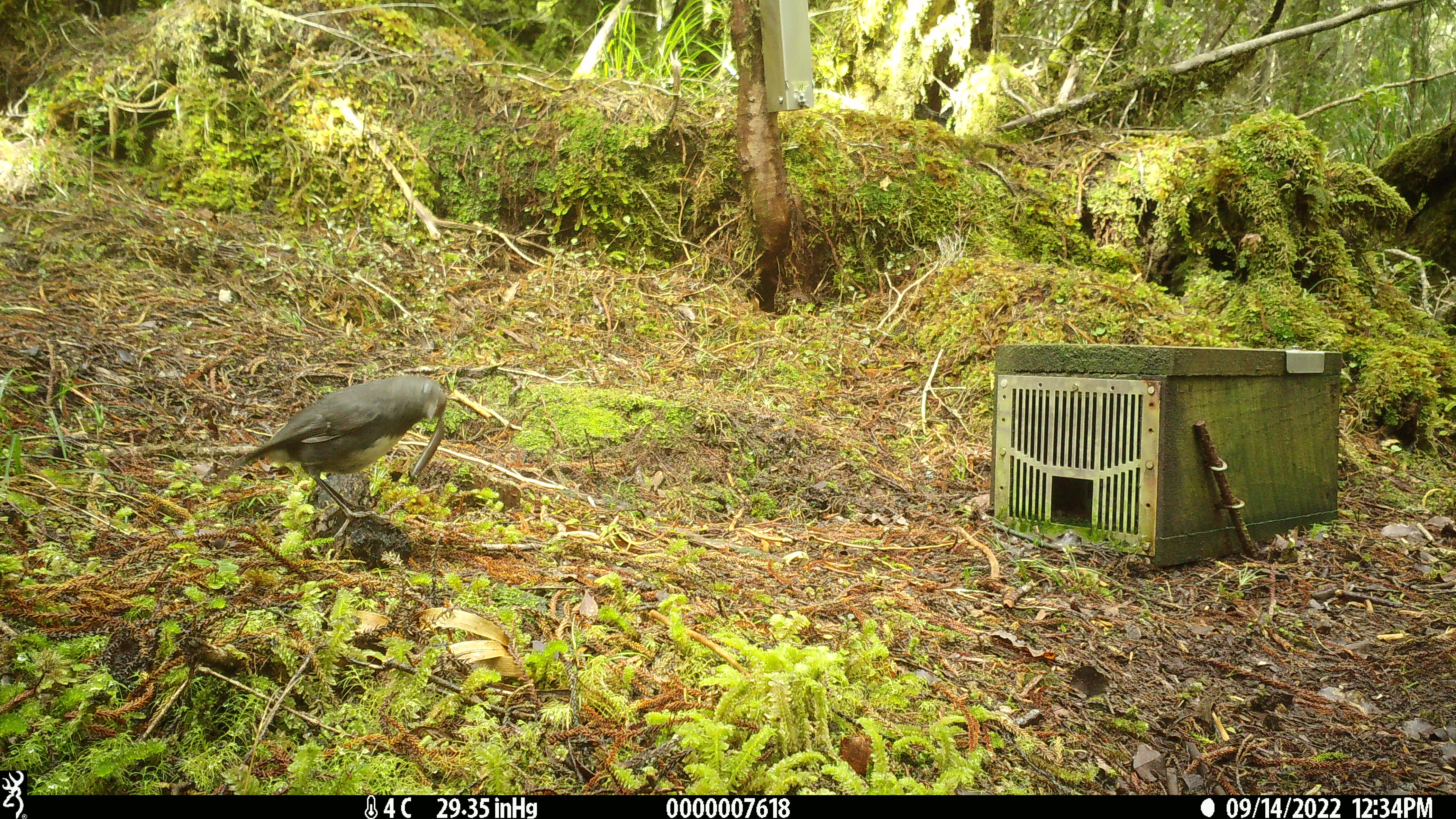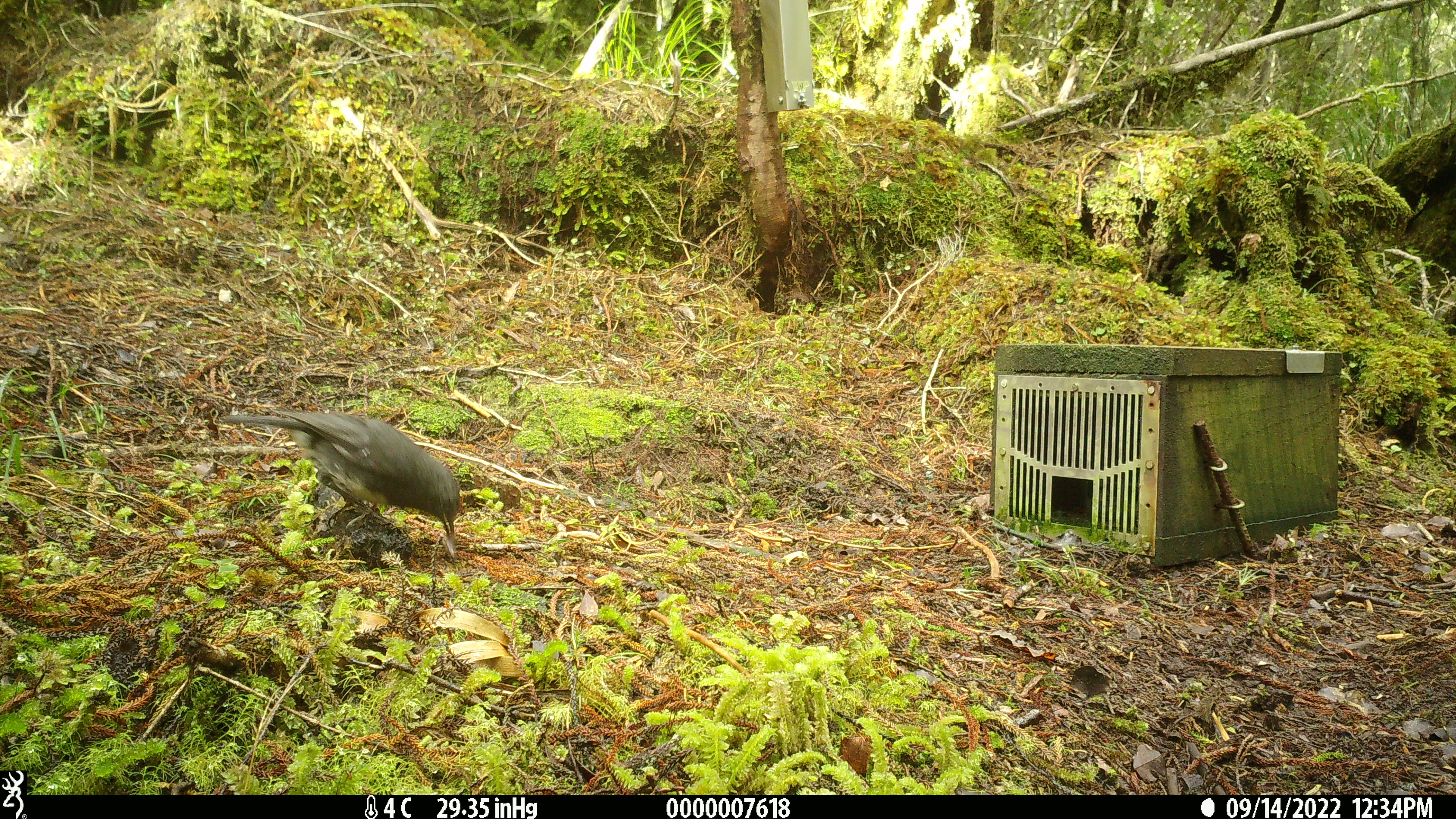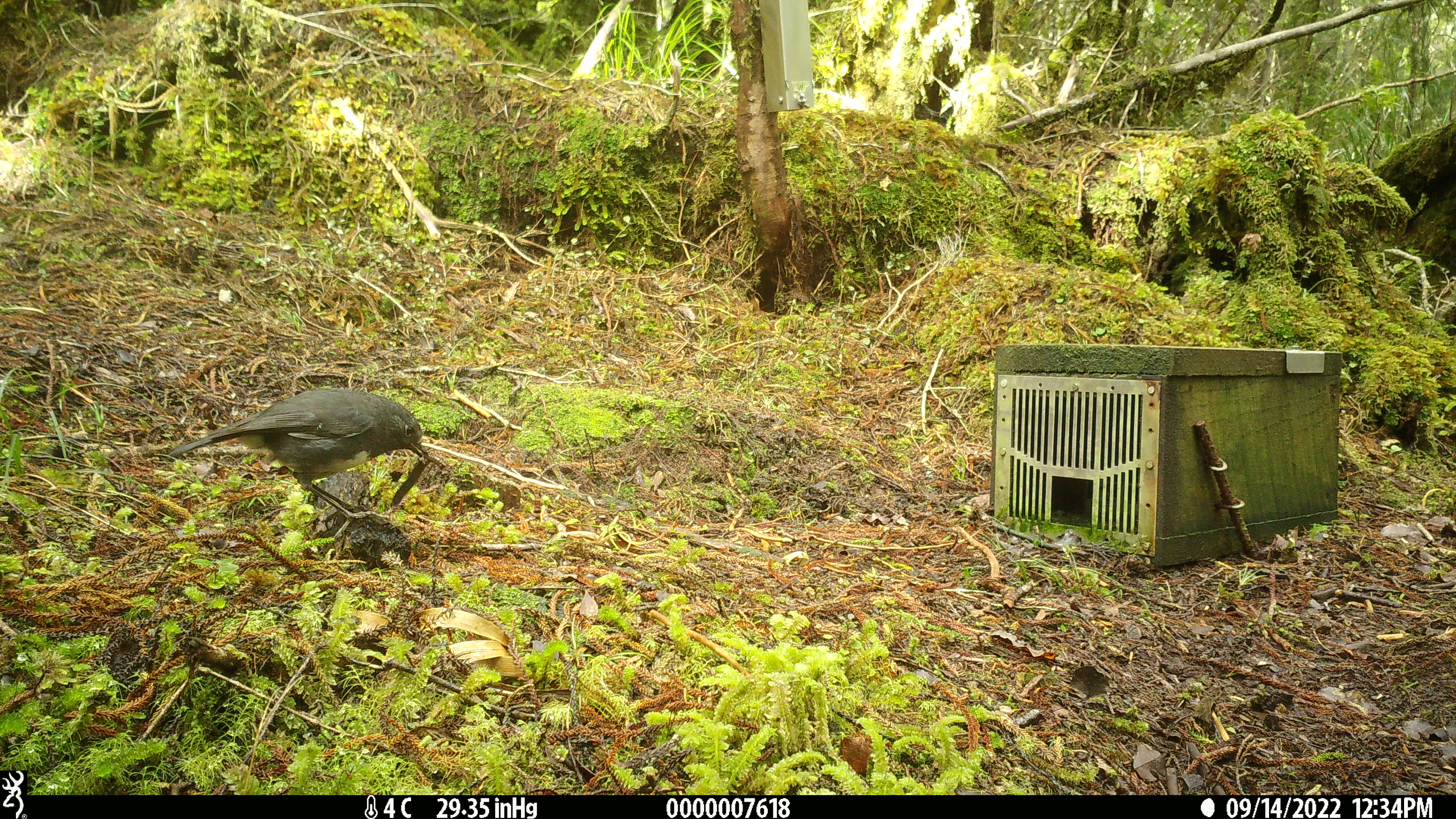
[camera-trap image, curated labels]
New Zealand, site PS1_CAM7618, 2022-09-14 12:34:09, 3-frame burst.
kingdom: Animalia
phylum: Chordata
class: Aves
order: Passeriformes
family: Petroicidae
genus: Petroica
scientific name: Petroica australis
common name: new zealand robin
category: robin